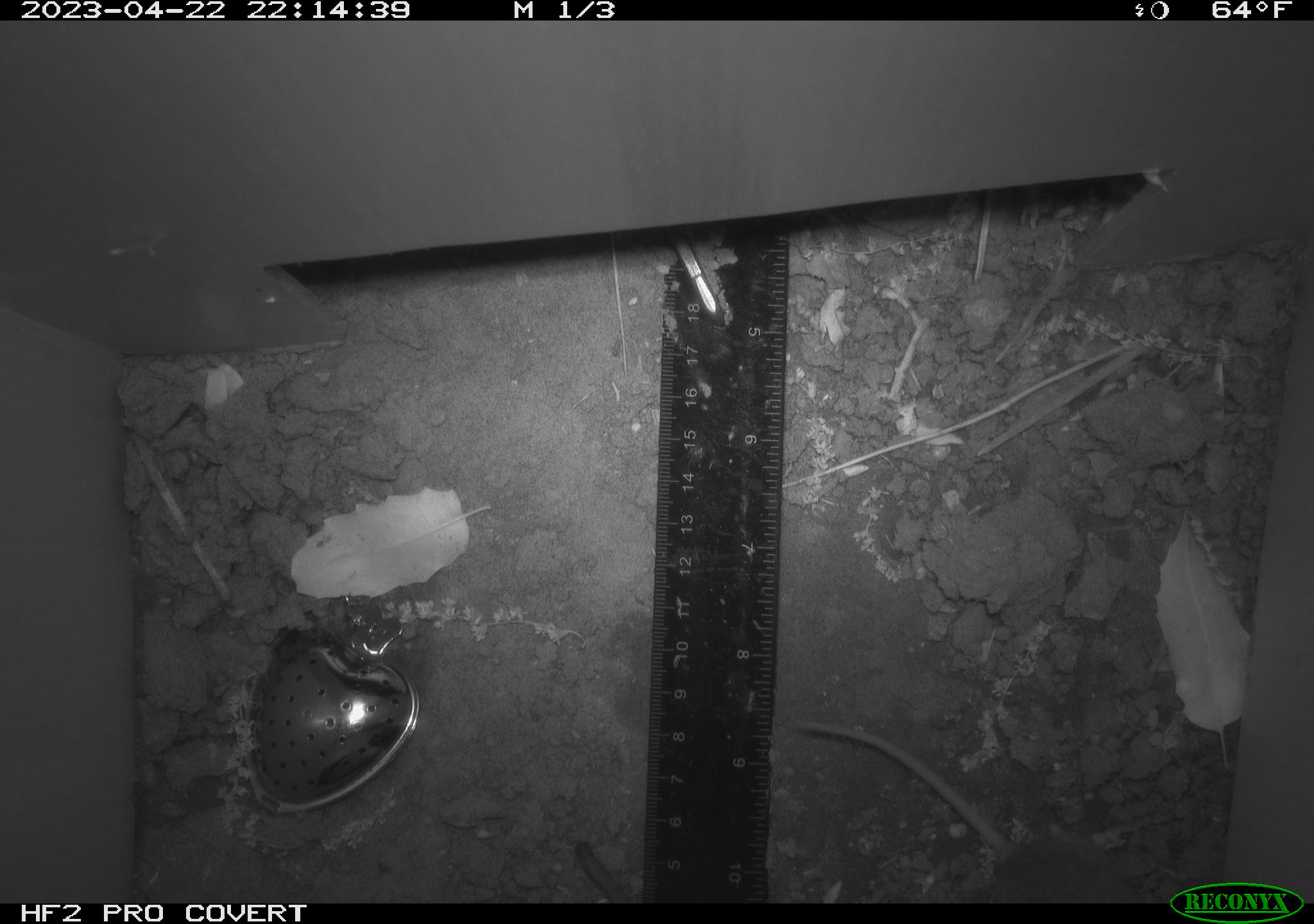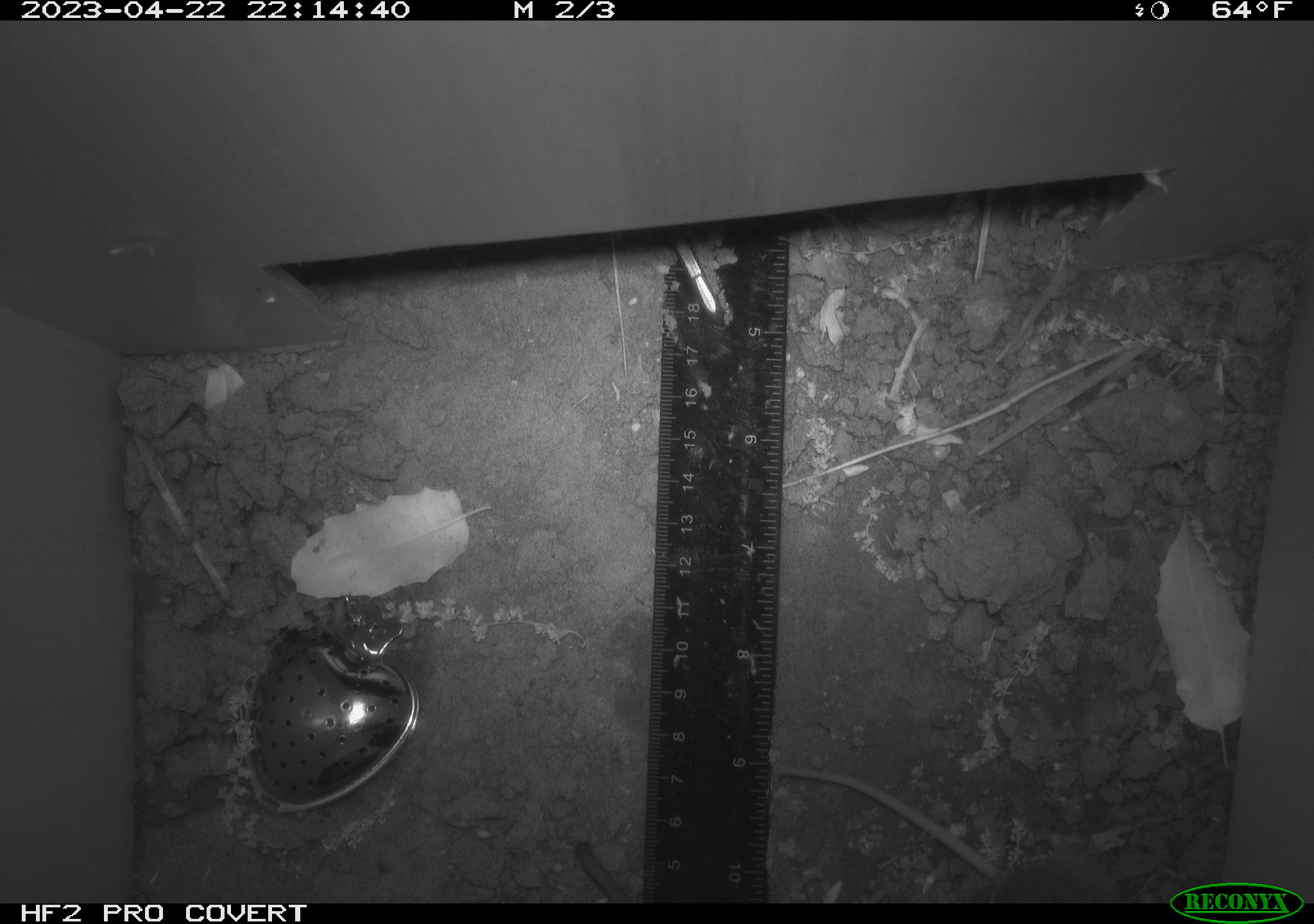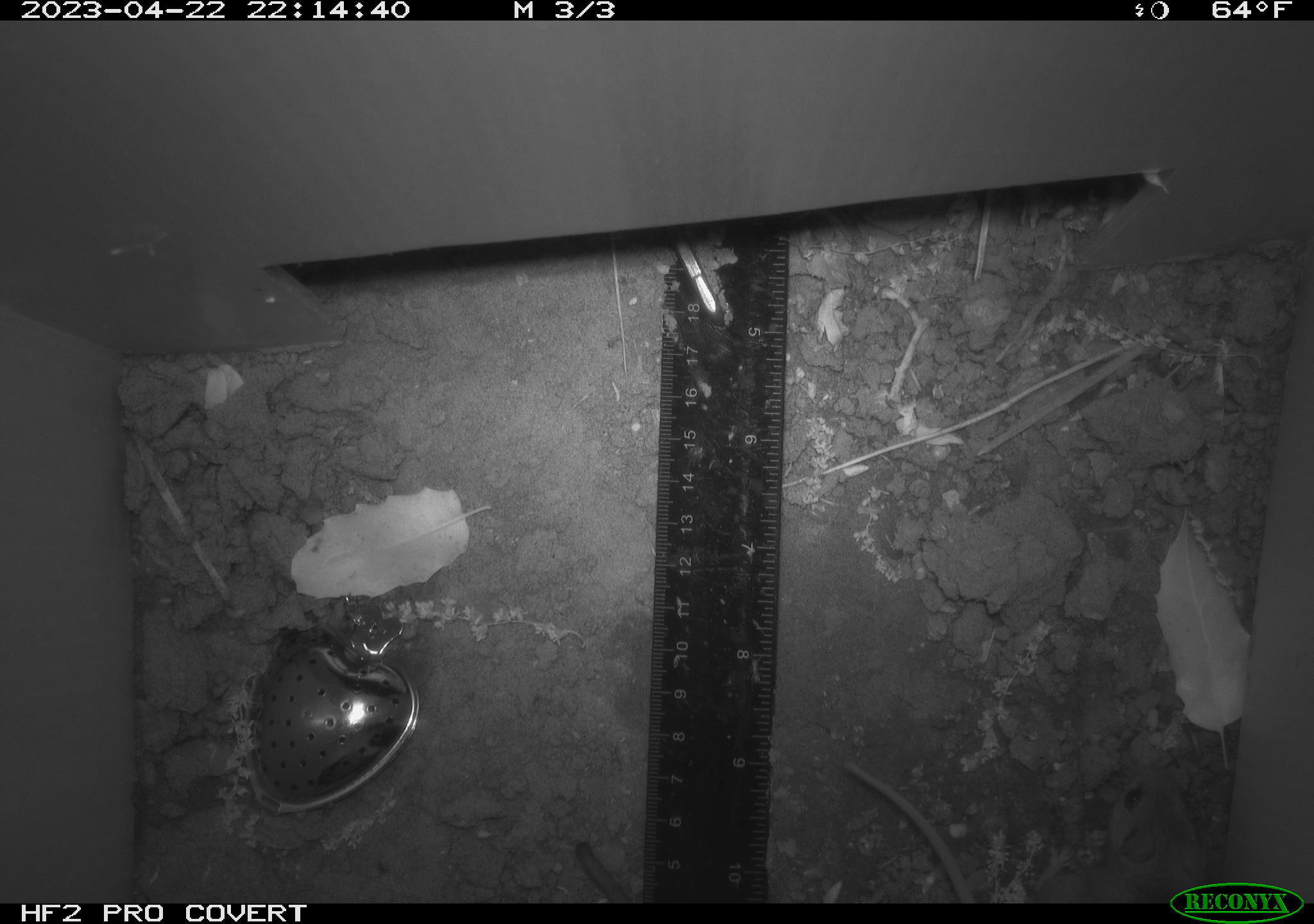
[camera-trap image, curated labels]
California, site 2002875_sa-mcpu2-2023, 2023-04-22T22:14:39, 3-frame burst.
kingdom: Animalia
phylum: Chordata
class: Mammalia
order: Rodentia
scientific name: Rodentia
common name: mouse species